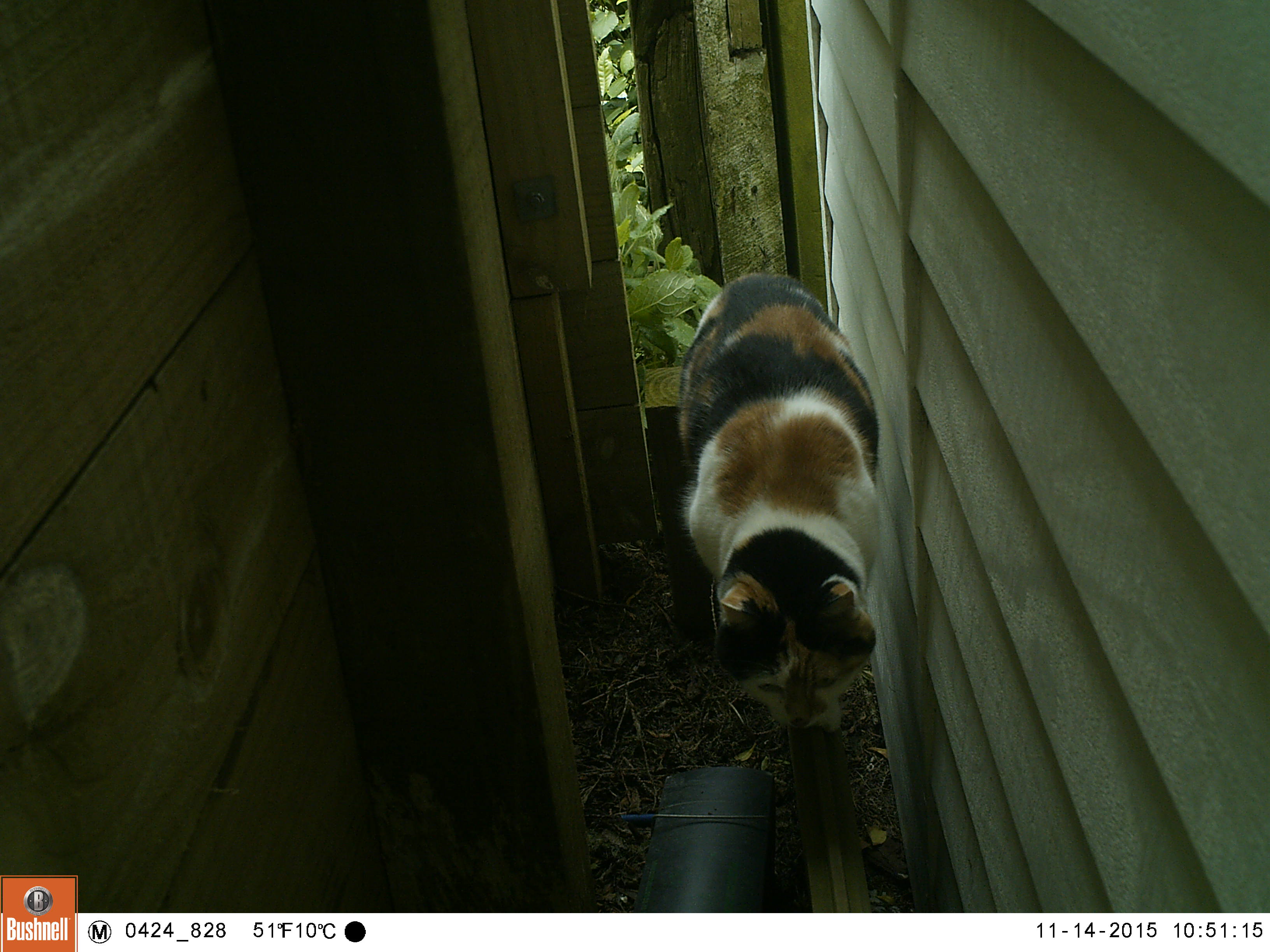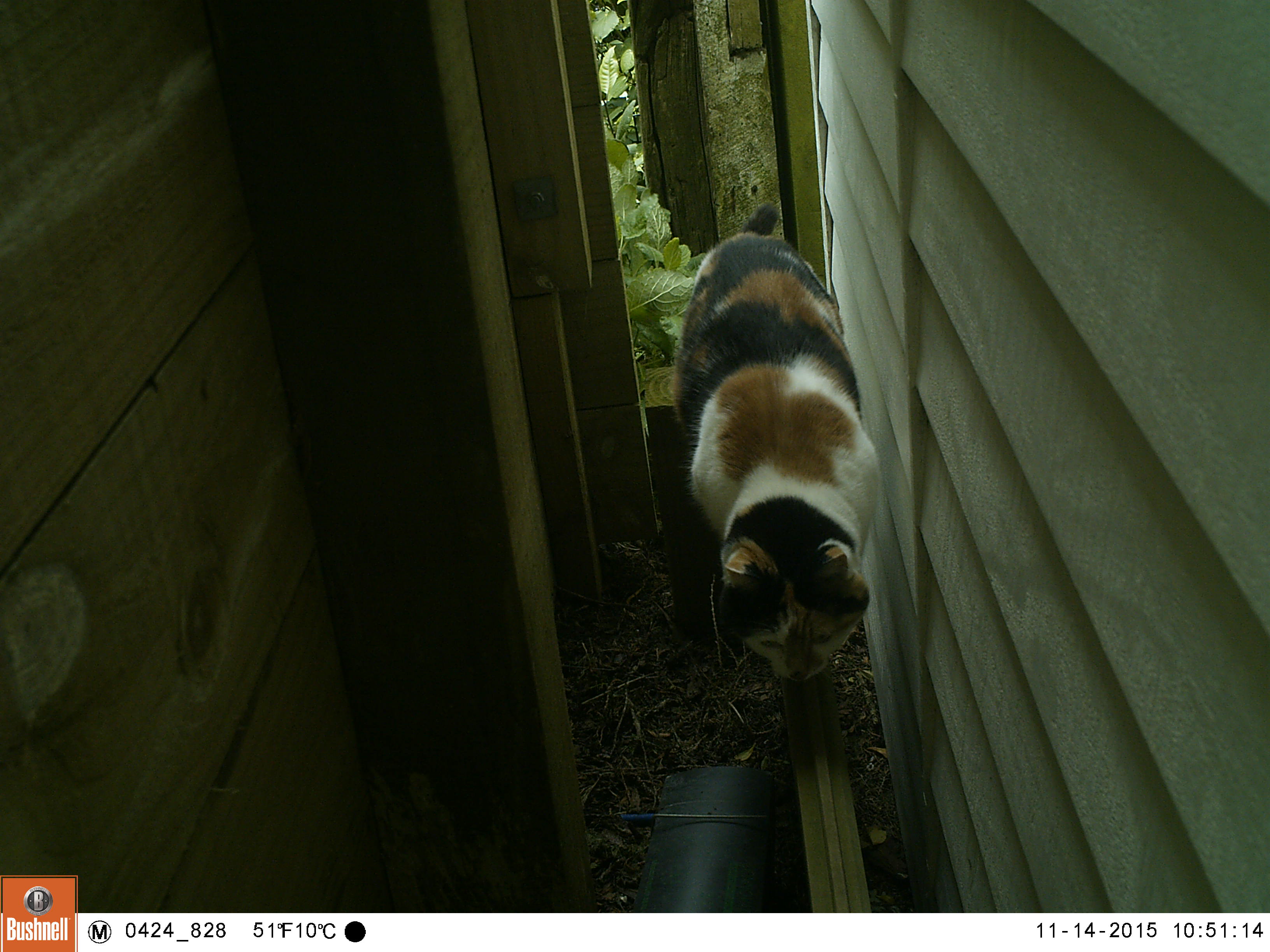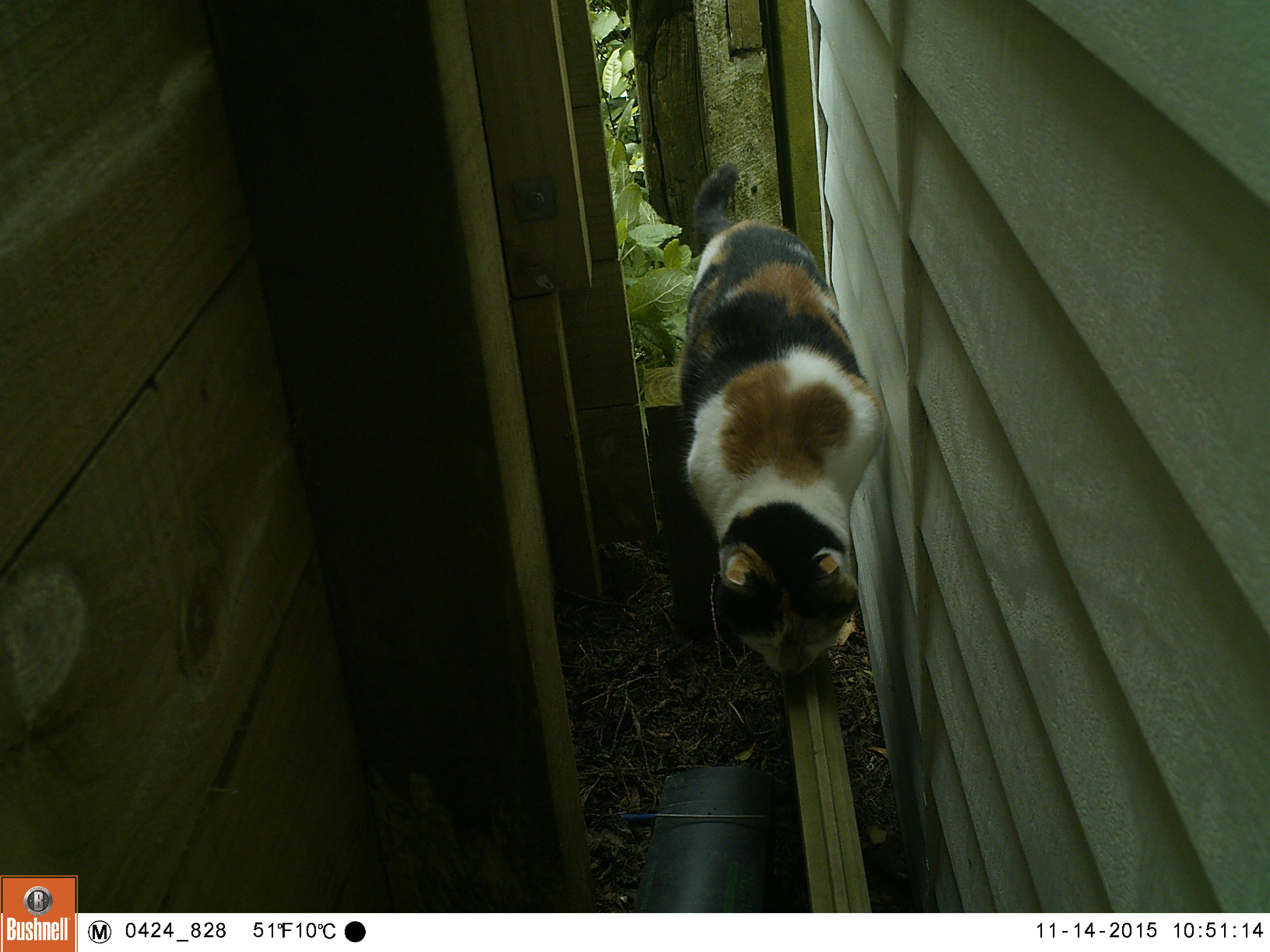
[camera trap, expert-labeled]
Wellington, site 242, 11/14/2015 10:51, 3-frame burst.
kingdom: Animalia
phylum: Chordata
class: Mammalia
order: Carnivora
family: Felidae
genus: Felis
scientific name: Felis catus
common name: cat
Cat (Felis catus).